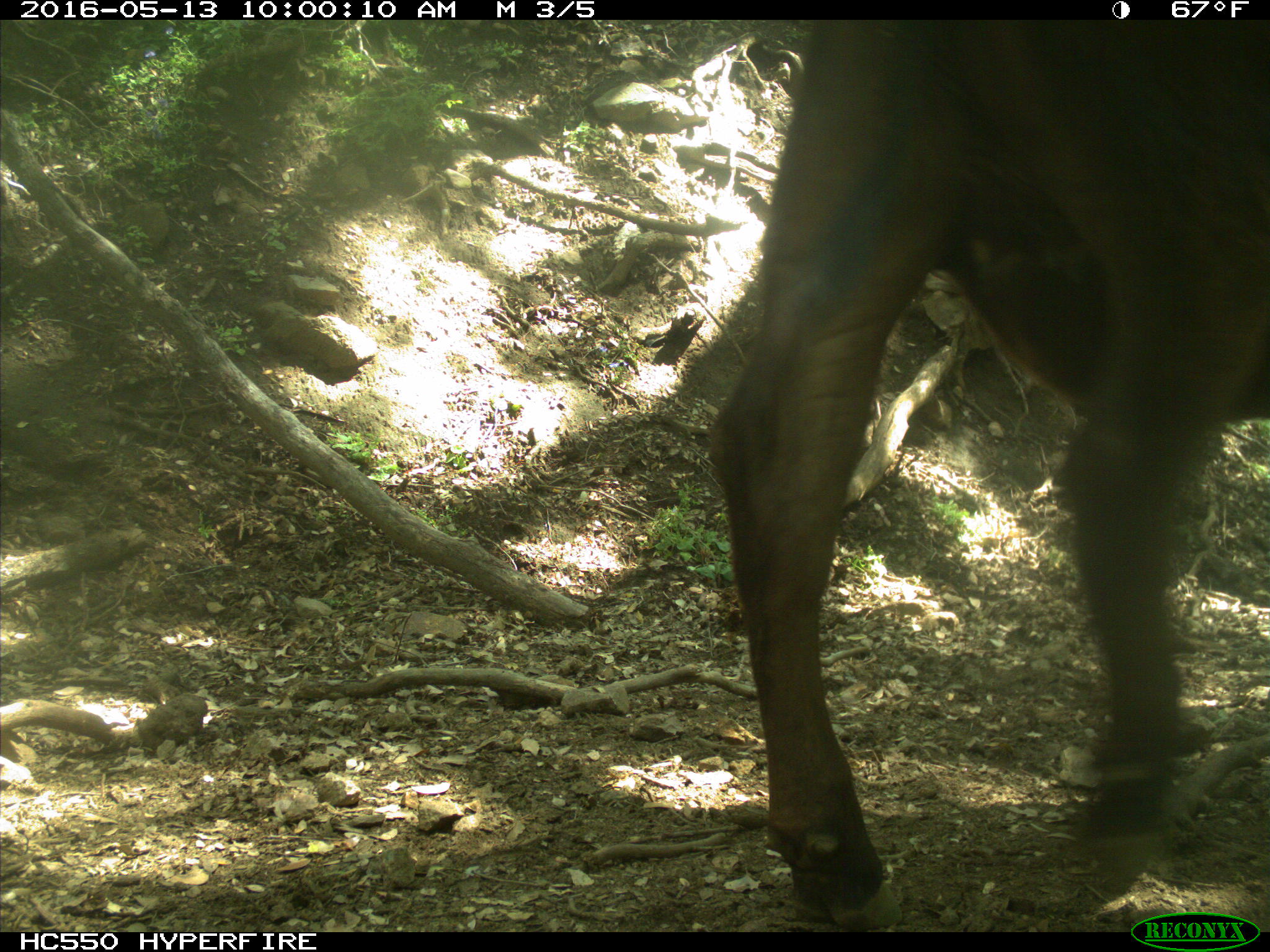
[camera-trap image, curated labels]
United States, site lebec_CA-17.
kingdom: Animalia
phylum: Chordata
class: Mammalia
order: Artiodactyla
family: Bovidae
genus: Bos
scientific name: Bos taurus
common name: domestic cow